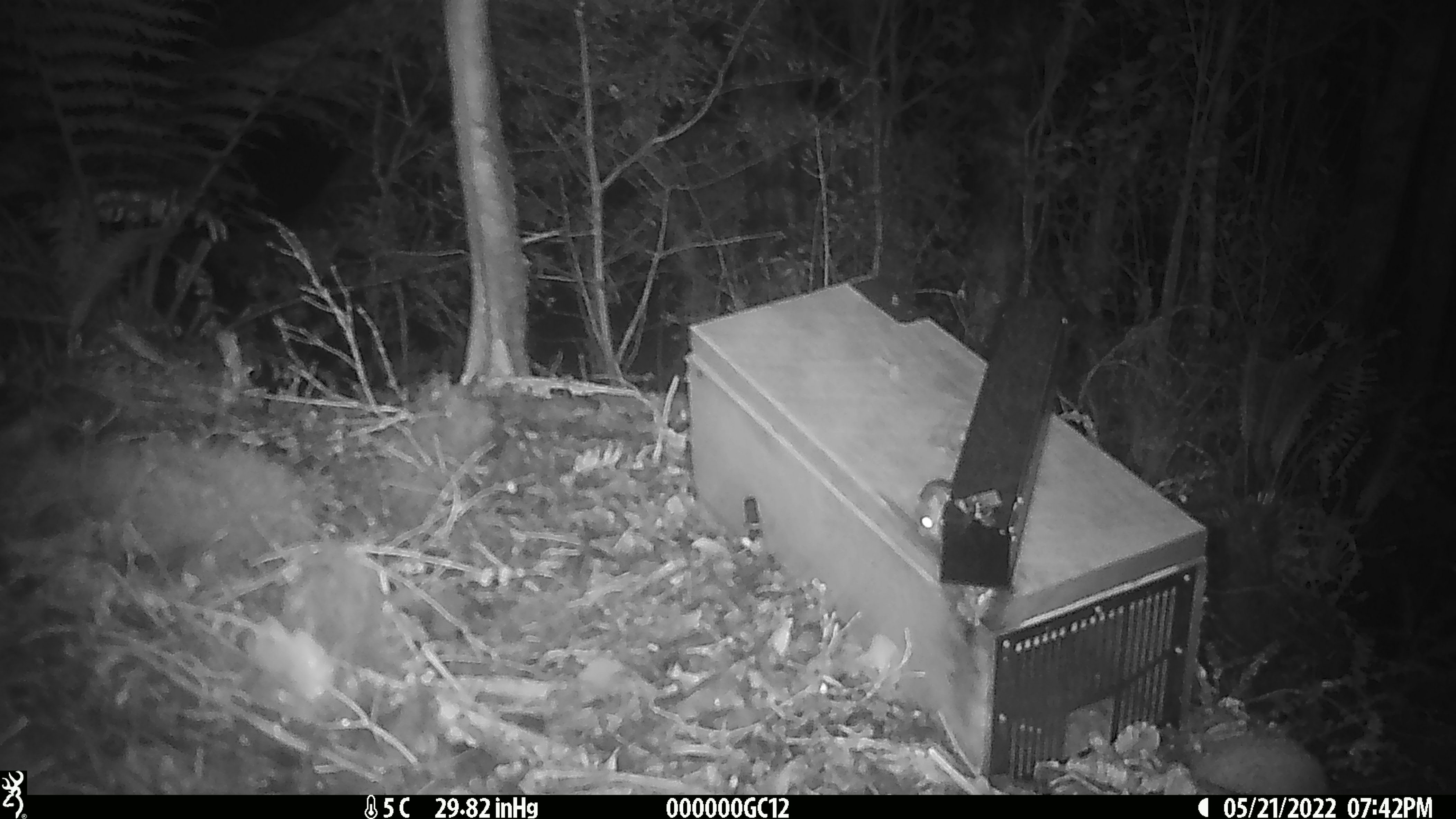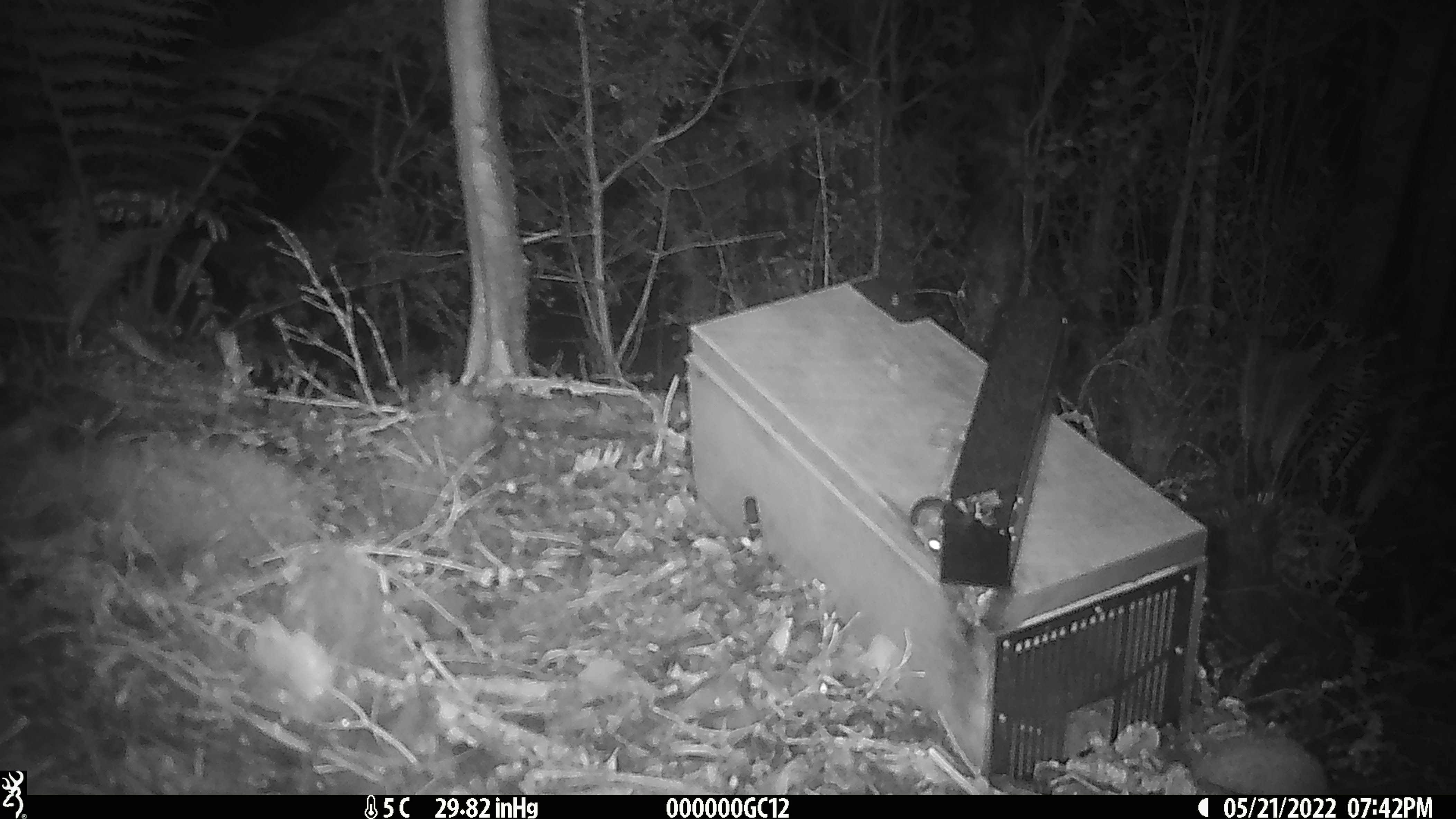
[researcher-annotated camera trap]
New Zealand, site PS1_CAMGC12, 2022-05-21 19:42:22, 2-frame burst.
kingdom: Animalia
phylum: Chordata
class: Mammalia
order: Rodentia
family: Muridae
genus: Mus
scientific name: Mus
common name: mouse